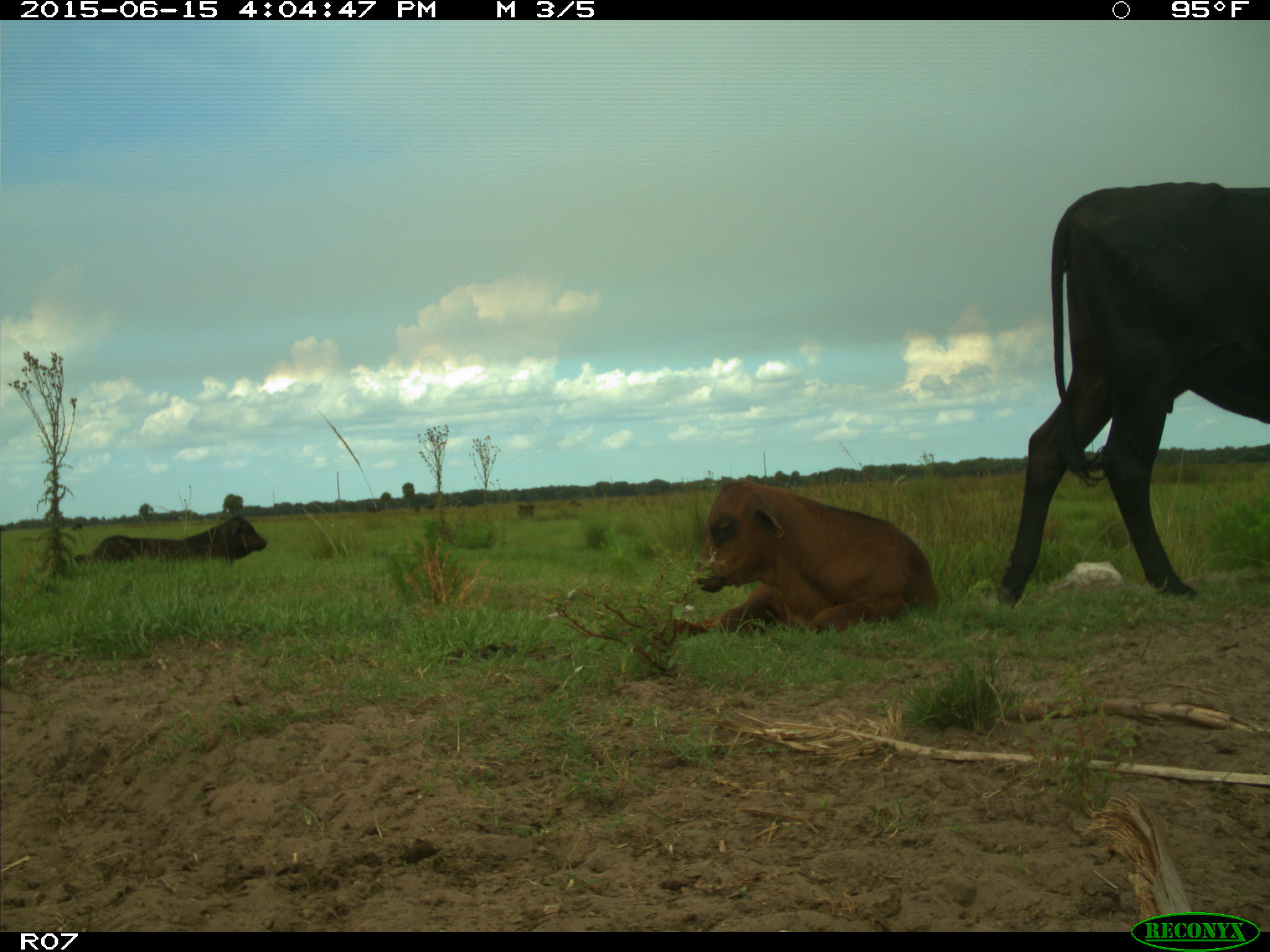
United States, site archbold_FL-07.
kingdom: Animalia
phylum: Chordata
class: Mammalia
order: Artiodactyla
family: Bovidae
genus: Bos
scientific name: Bos taurus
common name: domestic cow